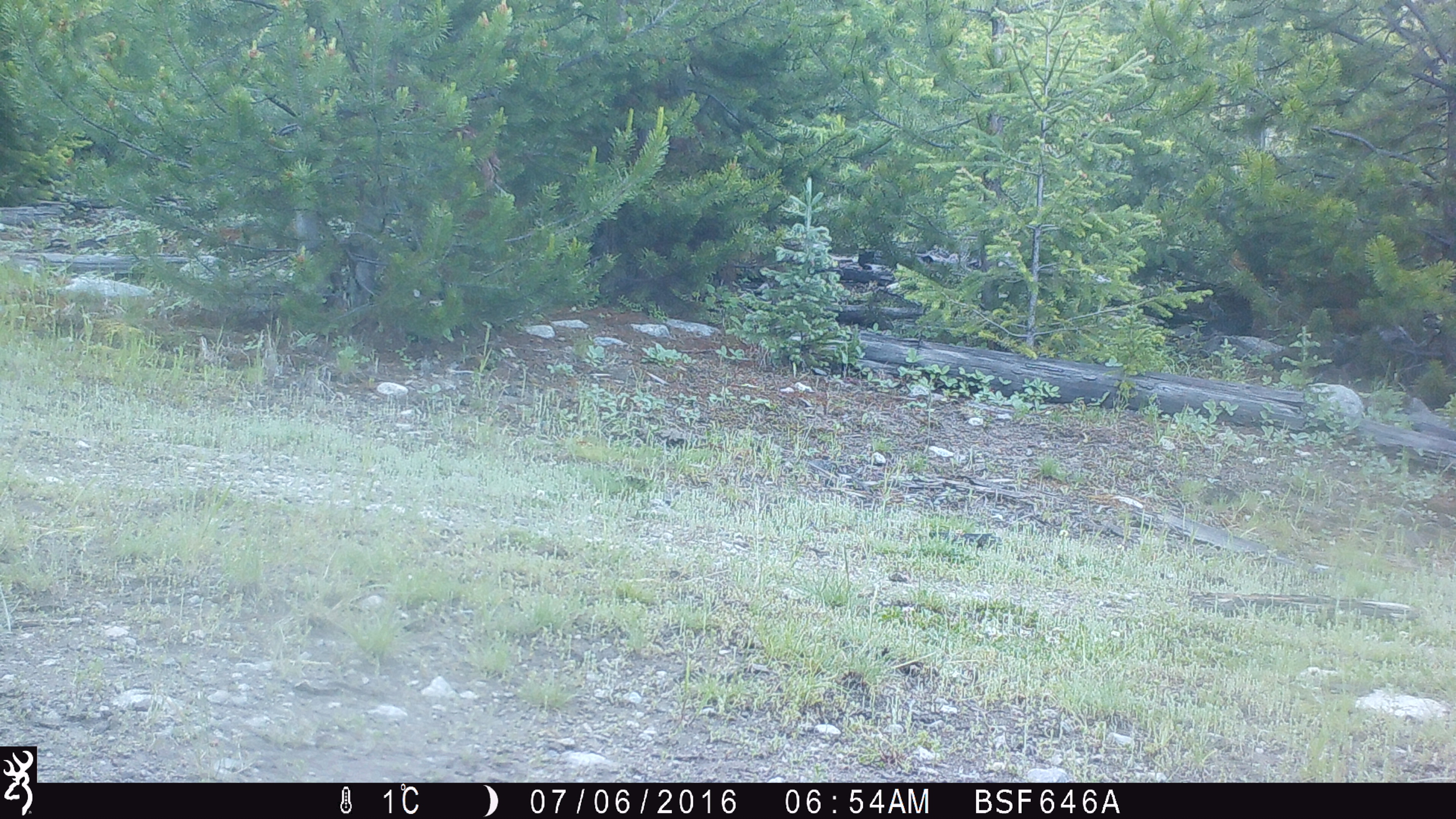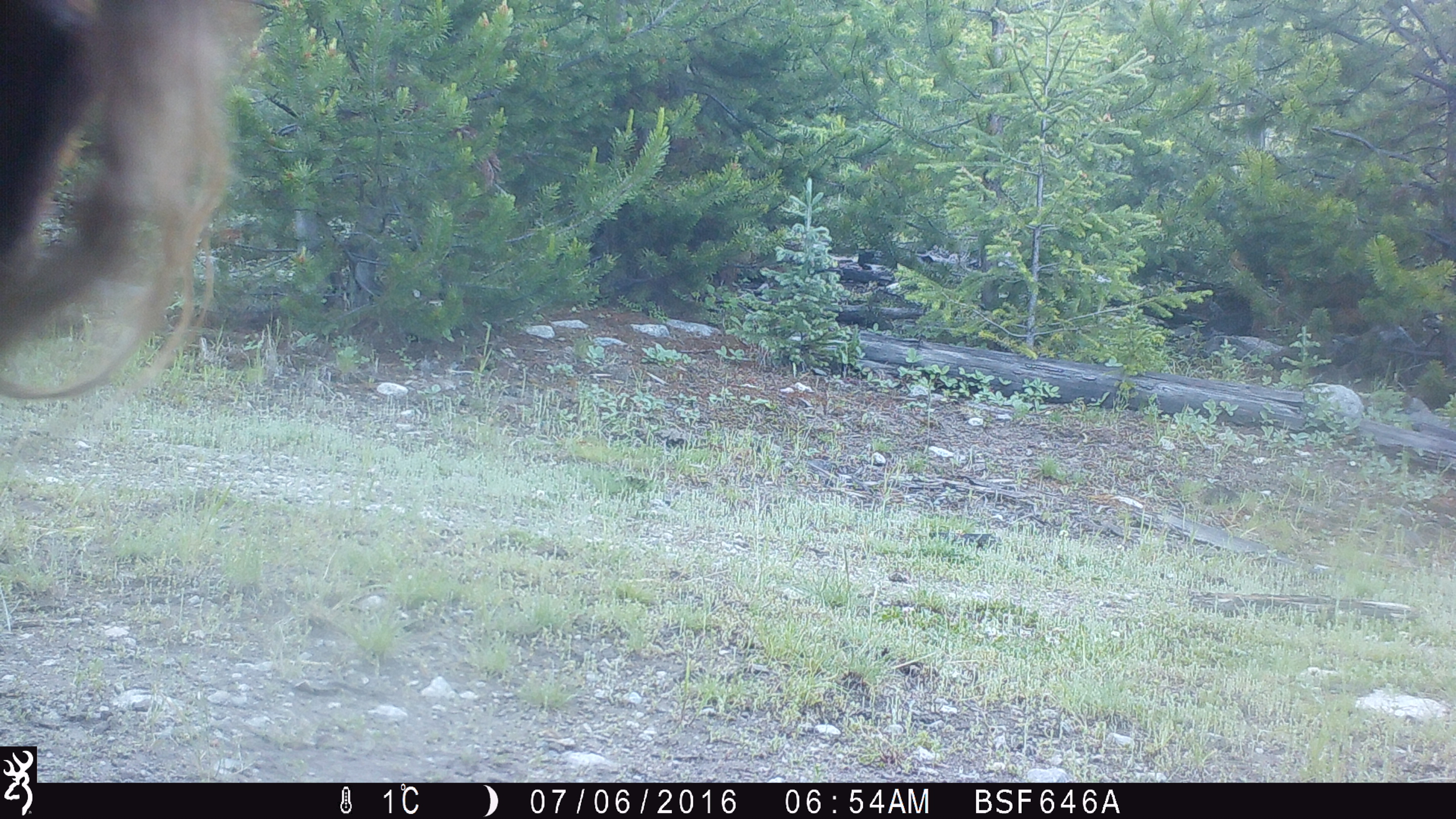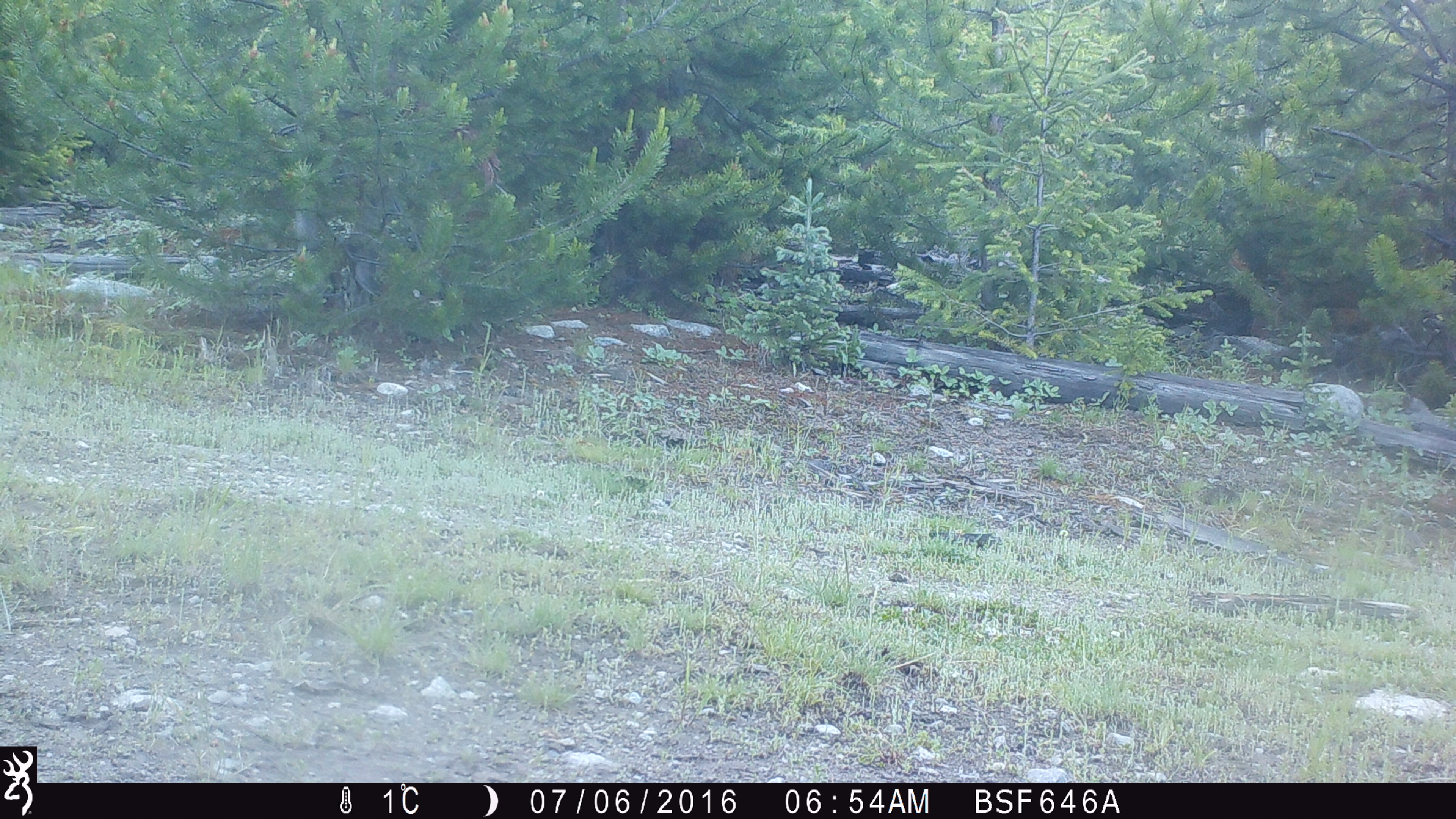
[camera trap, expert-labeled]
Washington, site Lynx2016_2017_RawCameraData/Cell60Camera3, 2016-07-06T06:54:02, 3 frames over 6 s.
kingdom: Animalia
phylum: Chordata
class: Mammalia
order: Artiodactyla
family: Bovidae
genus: Bos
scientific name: Bos taurus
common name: domestic cattle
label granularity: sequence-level